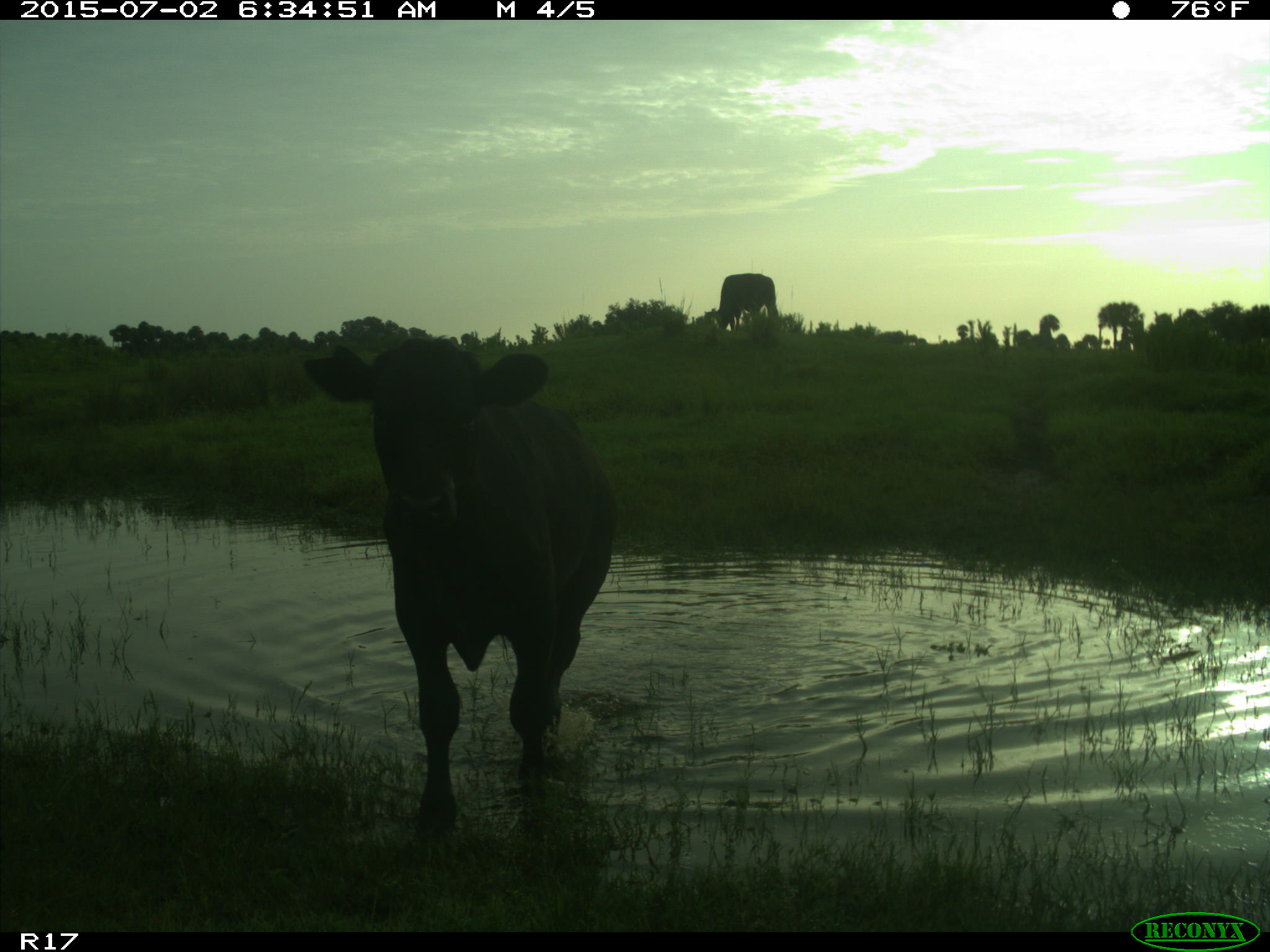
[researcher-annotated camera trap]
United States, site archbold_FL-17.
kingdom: Animalia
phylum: Chordata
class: Mammalia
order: Artiodactyla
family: Bovidae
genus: Bos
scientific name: Bos taurus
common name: domestic cow